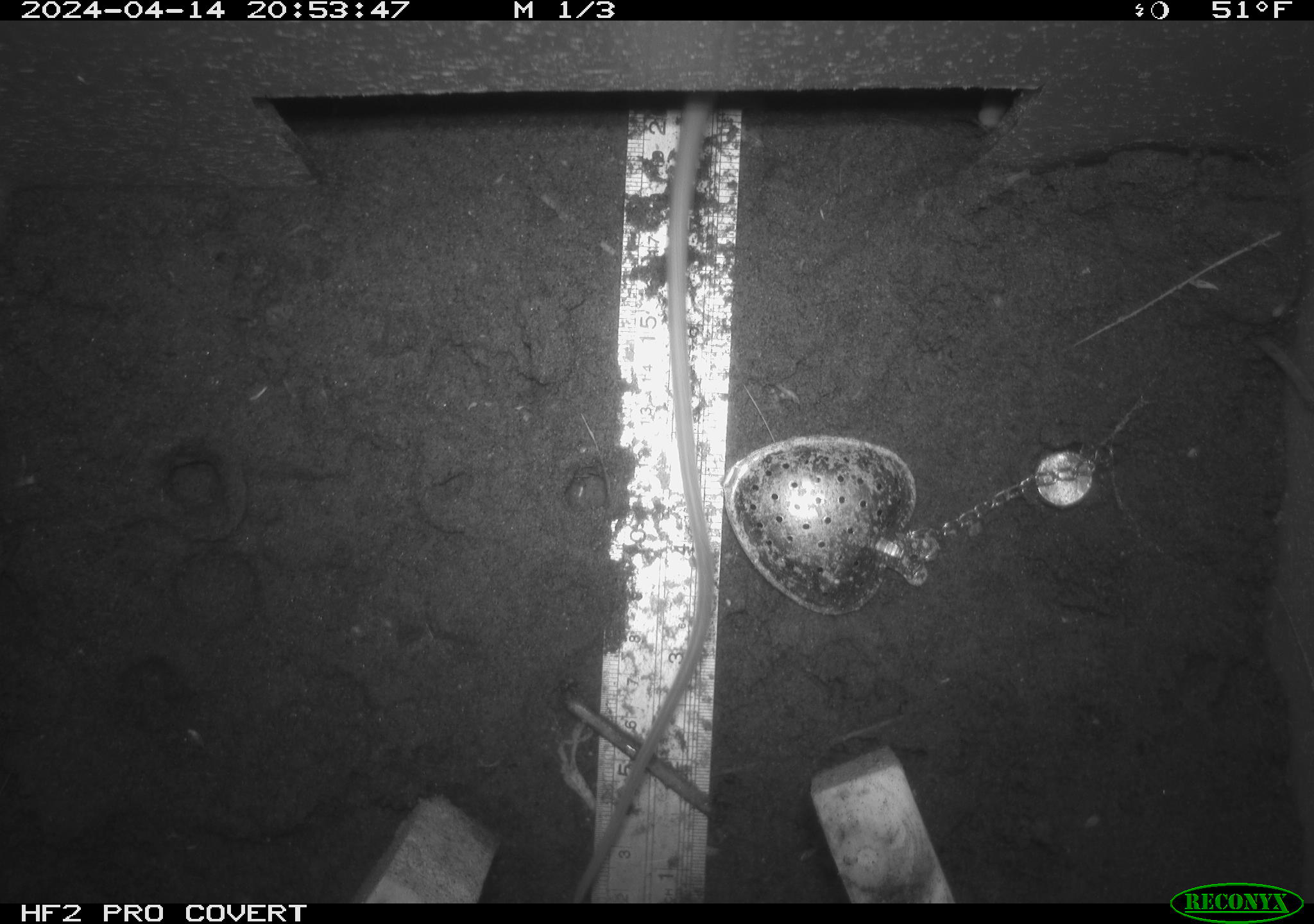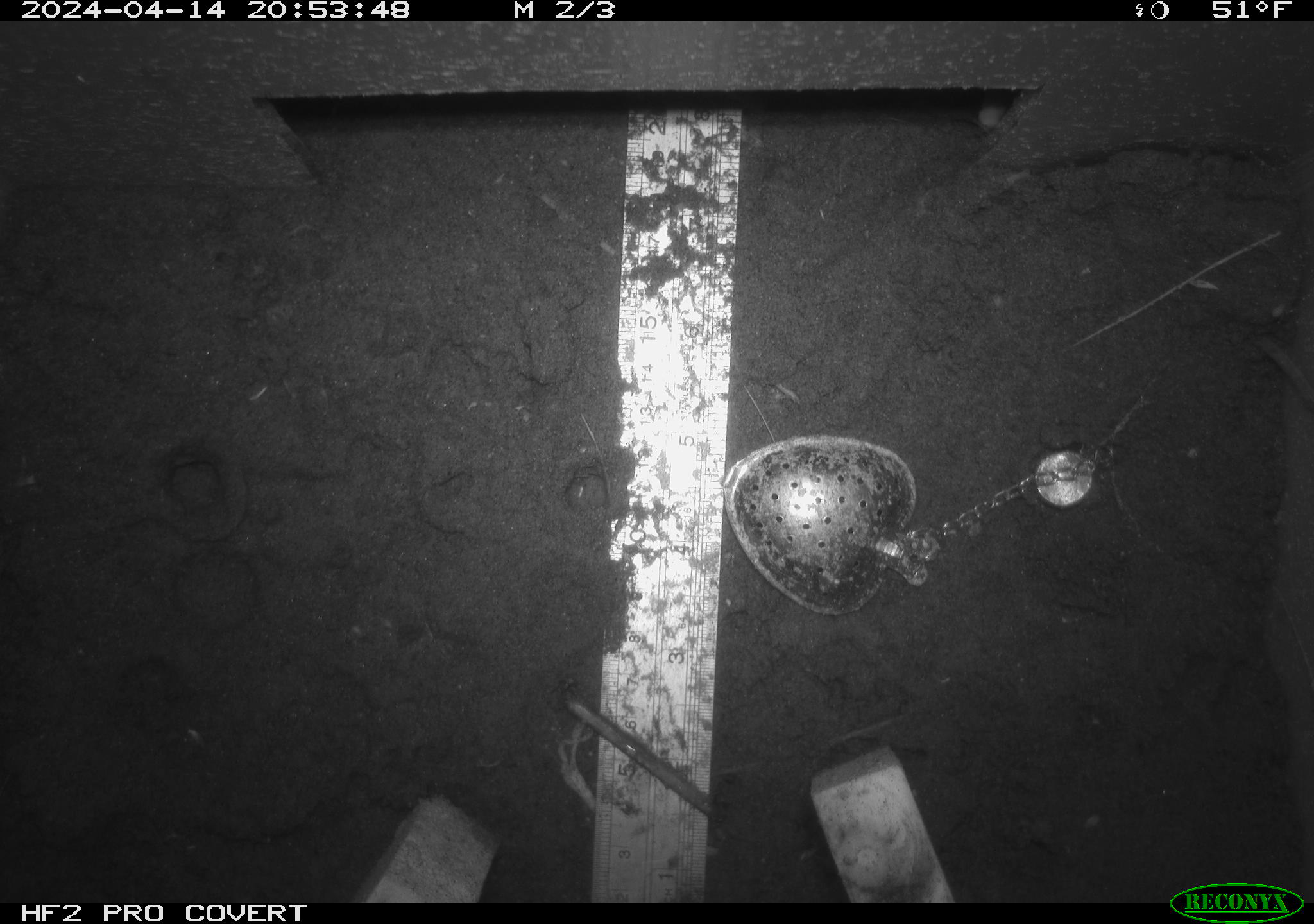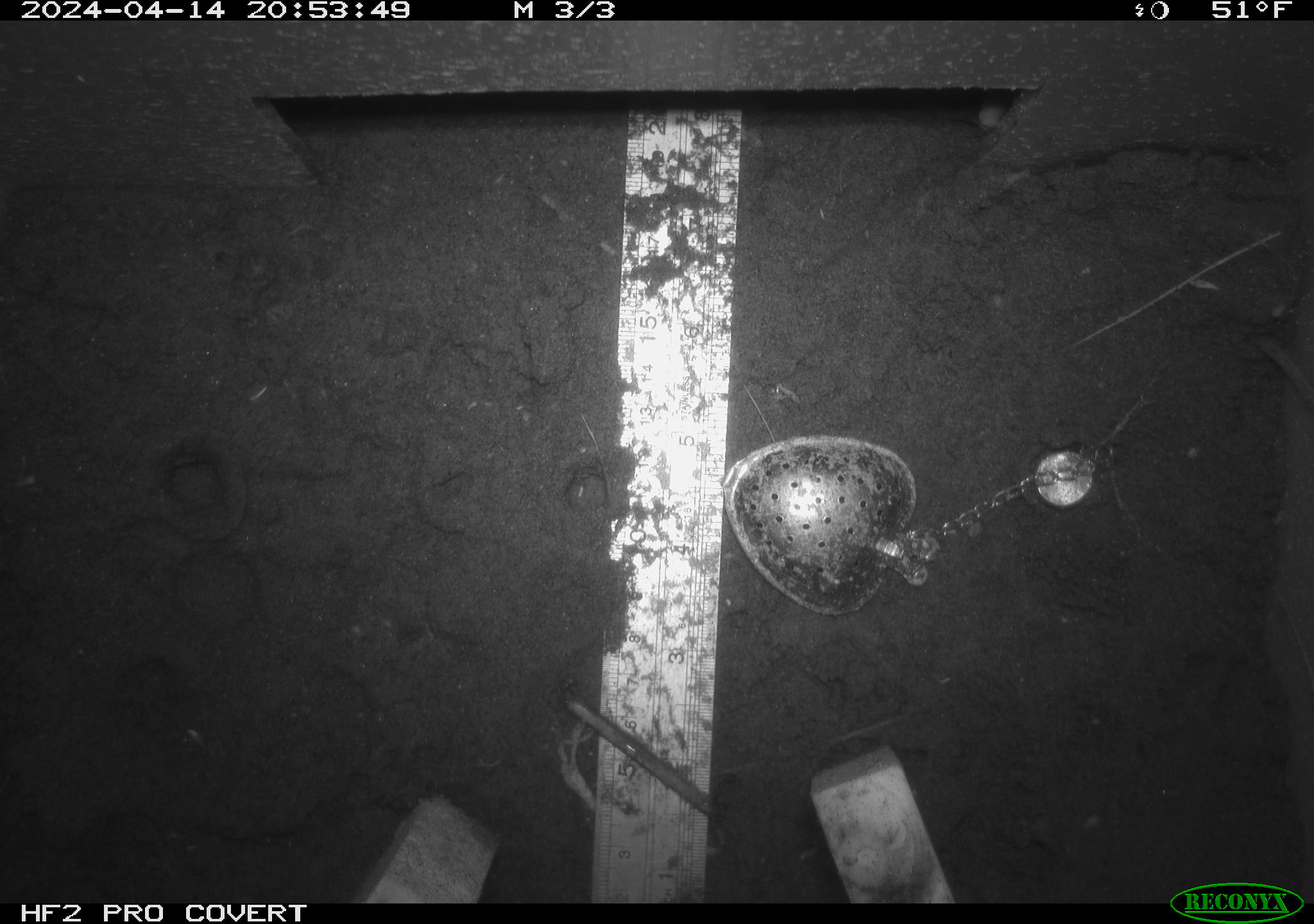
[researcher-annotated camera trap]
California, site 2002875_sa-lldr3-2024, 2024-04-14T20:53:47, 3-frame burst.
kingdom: Animalia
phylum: Chordata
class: Mammalia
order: Rodentia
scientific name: Rodentia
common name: rodent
Rodent (Rodentia).